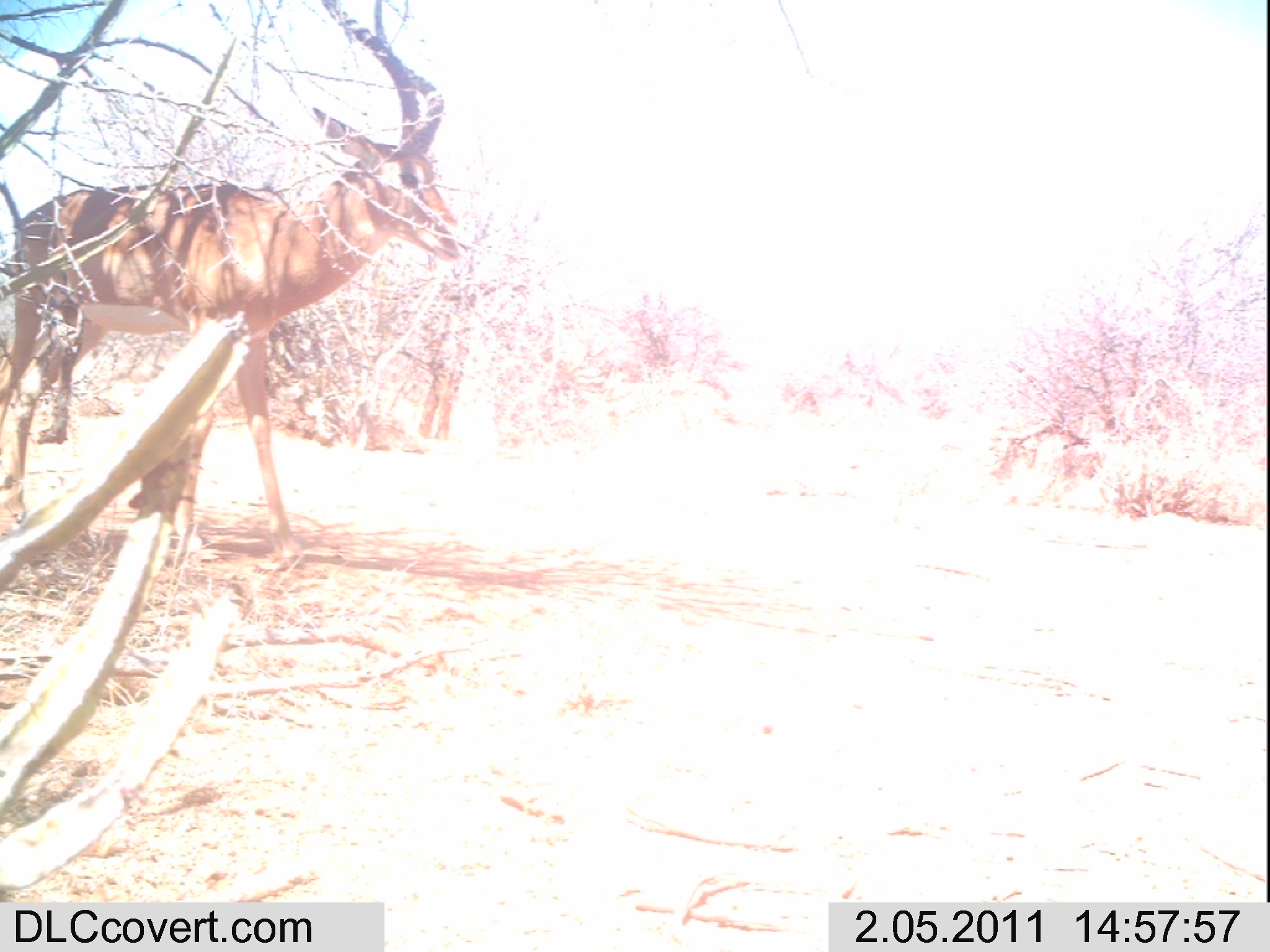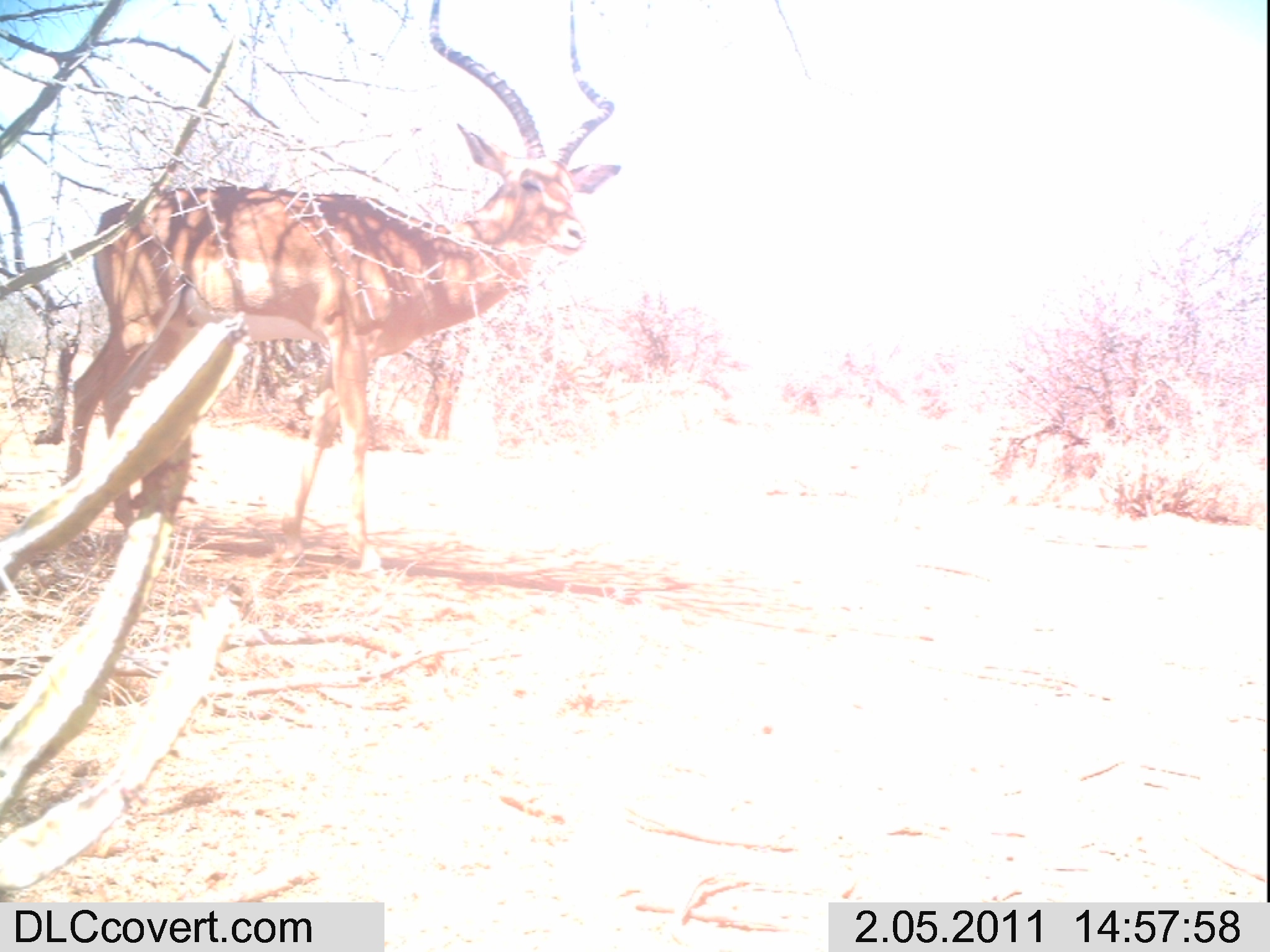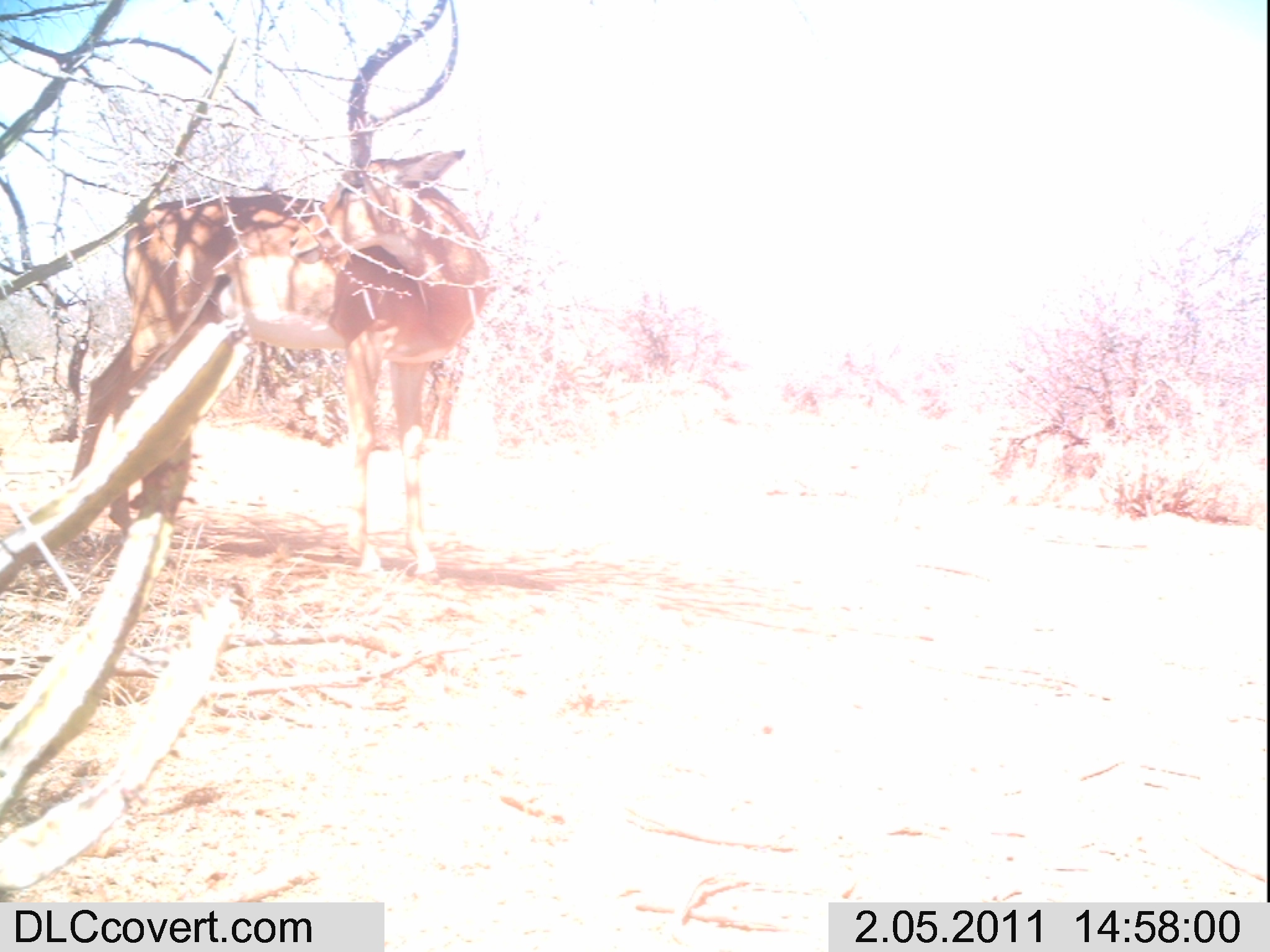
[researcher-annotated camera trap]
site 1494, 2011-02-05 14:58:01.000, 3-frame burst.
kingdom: Animalia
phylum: Chordata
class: Mammalia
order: Artiodactyla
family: Bovidae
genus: Aepyceros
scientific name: Aepyceros melampus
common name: impala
Aepyceros melampus (impala), count 1.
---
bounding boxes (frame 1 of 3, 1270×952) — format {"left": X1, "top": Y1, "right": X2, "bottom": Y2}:
aepyceros melampus: {"left": 0, "top": 0, "right": 474, "bottom": 568}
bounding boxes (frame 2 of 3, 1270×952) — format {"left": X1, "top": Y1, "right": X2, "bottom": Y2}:
aepyceros melampus: {"left": 64, "top": 0, "right": 622, "bottom": 572}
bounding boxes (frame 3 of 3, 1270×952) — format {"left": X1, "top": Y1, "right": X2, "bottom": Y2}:
aepyceros melampus: {"left": 59, "top": 0, "right": 490, "bottom": 585}